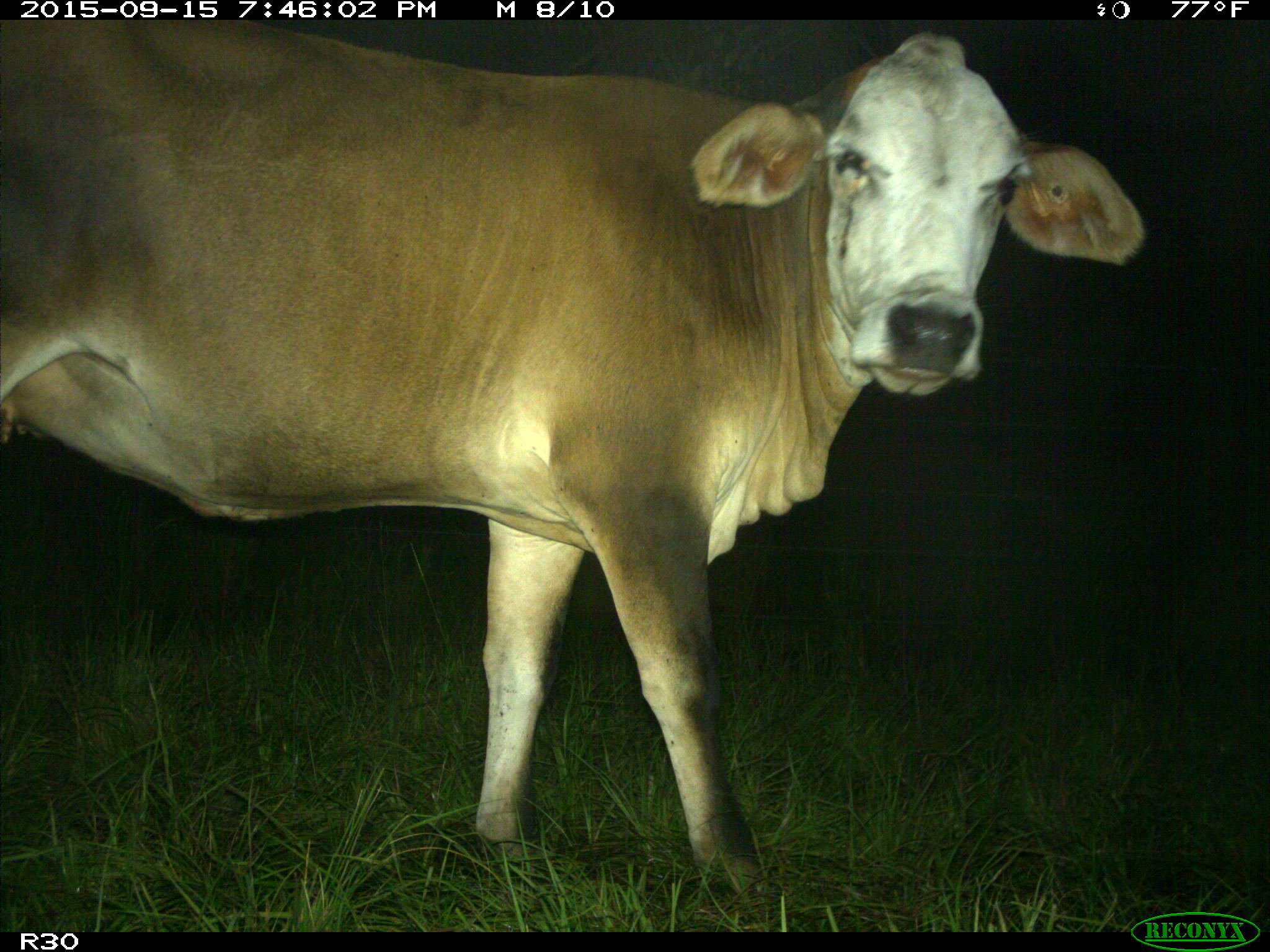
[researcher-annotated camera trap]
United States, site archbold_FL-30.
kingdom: Animalia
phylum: Chordata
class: Mammalia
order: Artiodactyla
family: Bovidae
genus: Bos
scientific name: Bos taurus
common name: domestic cow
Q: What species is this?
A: Bos taurus (domestic cow).